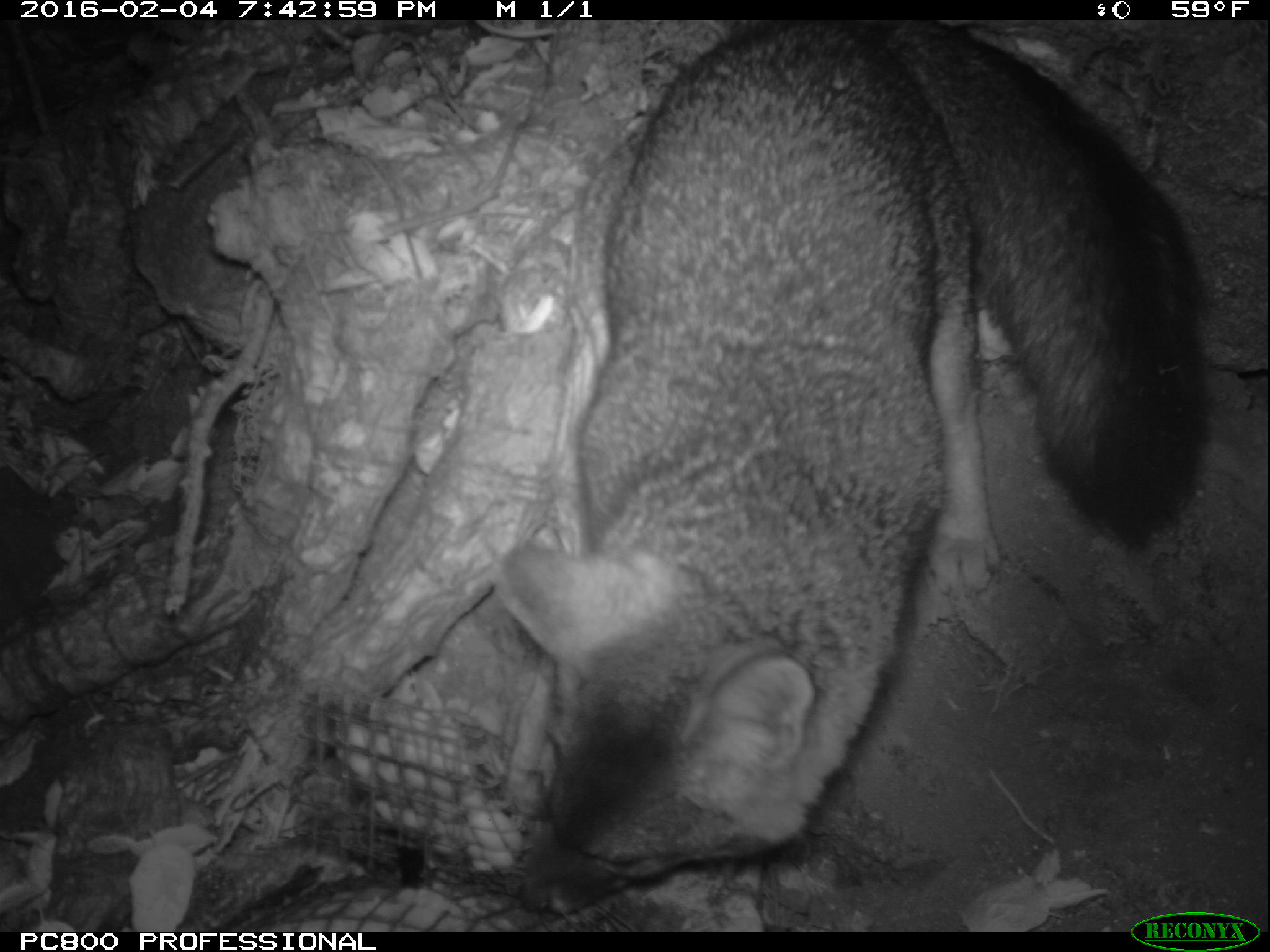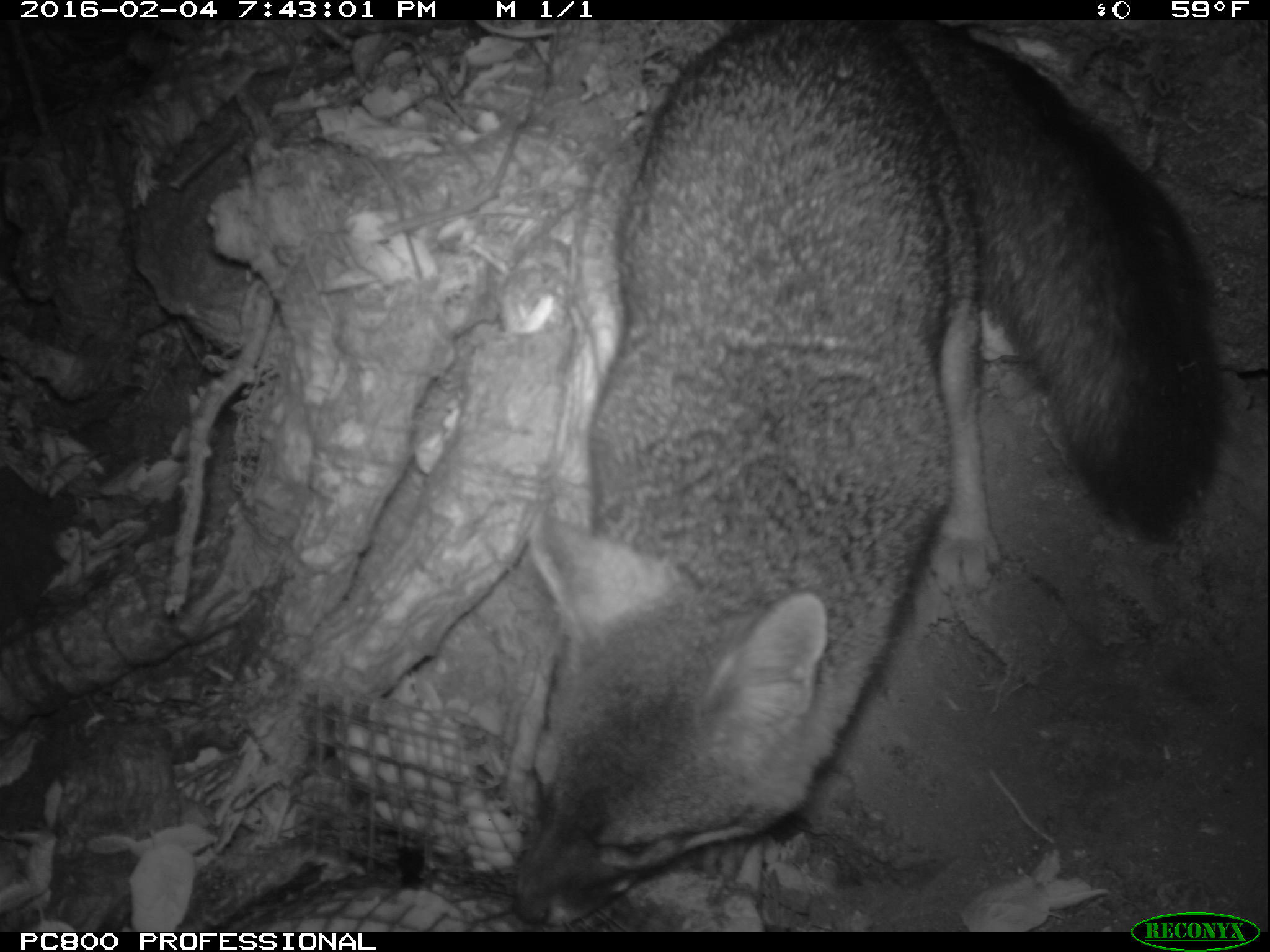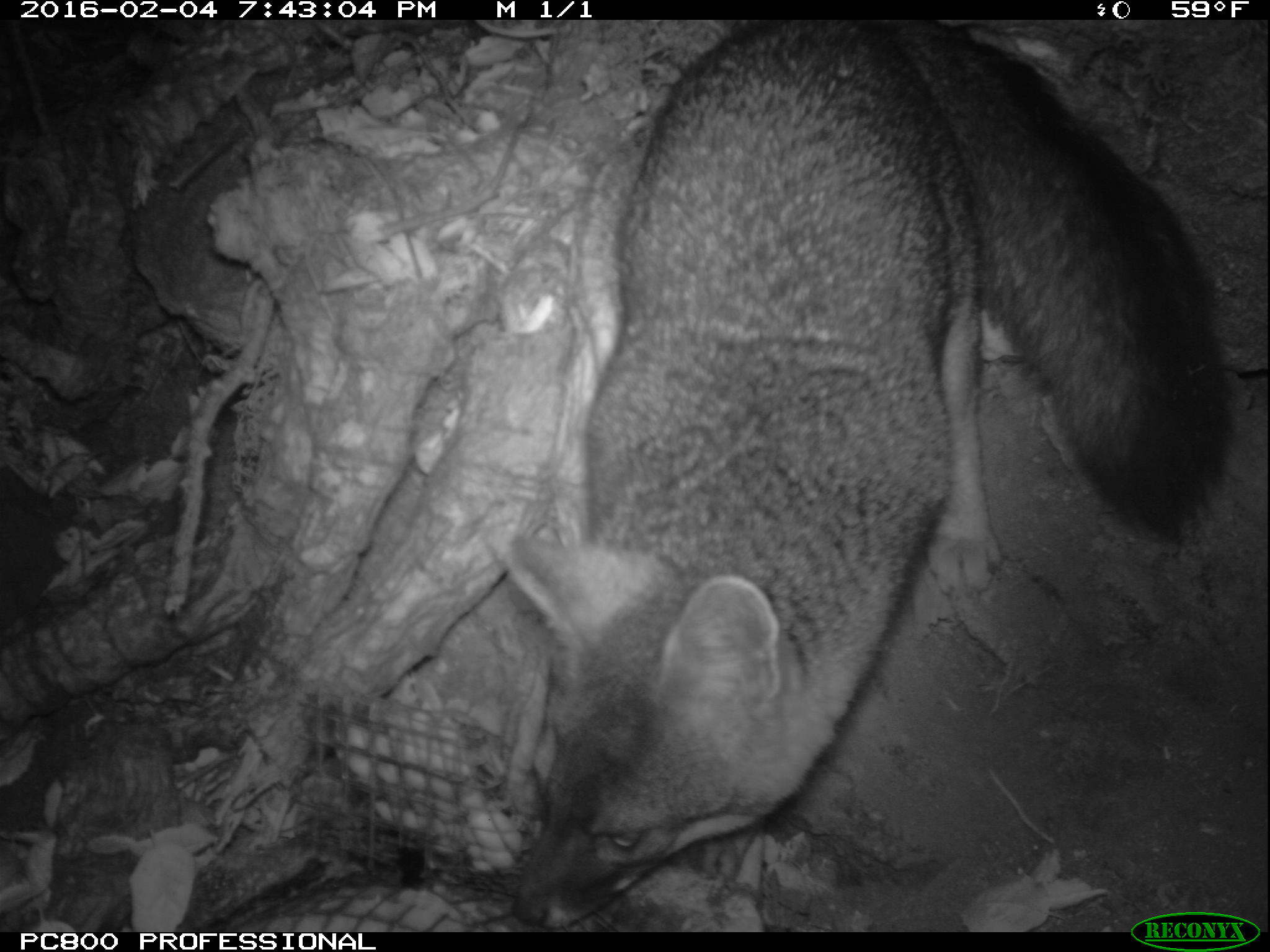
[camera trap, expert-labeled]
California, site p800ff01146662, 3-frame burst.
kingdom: Animalia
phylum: Chordata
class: Mammalia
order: Carnivora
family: Canidae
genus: Urocyon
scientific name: Urocyon littoralis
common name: island fox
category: fox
Fox (island fox) (Urocyon littoralis).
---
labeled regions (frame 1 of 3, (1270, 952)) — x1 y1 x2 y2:
fox: 503 25 1206 914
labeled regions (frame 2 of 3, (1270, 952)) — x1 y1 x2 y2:
fox: 507 17 1219 922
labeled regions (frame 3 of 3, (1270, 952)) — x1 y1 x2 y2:
fox: 502 20 1230 928